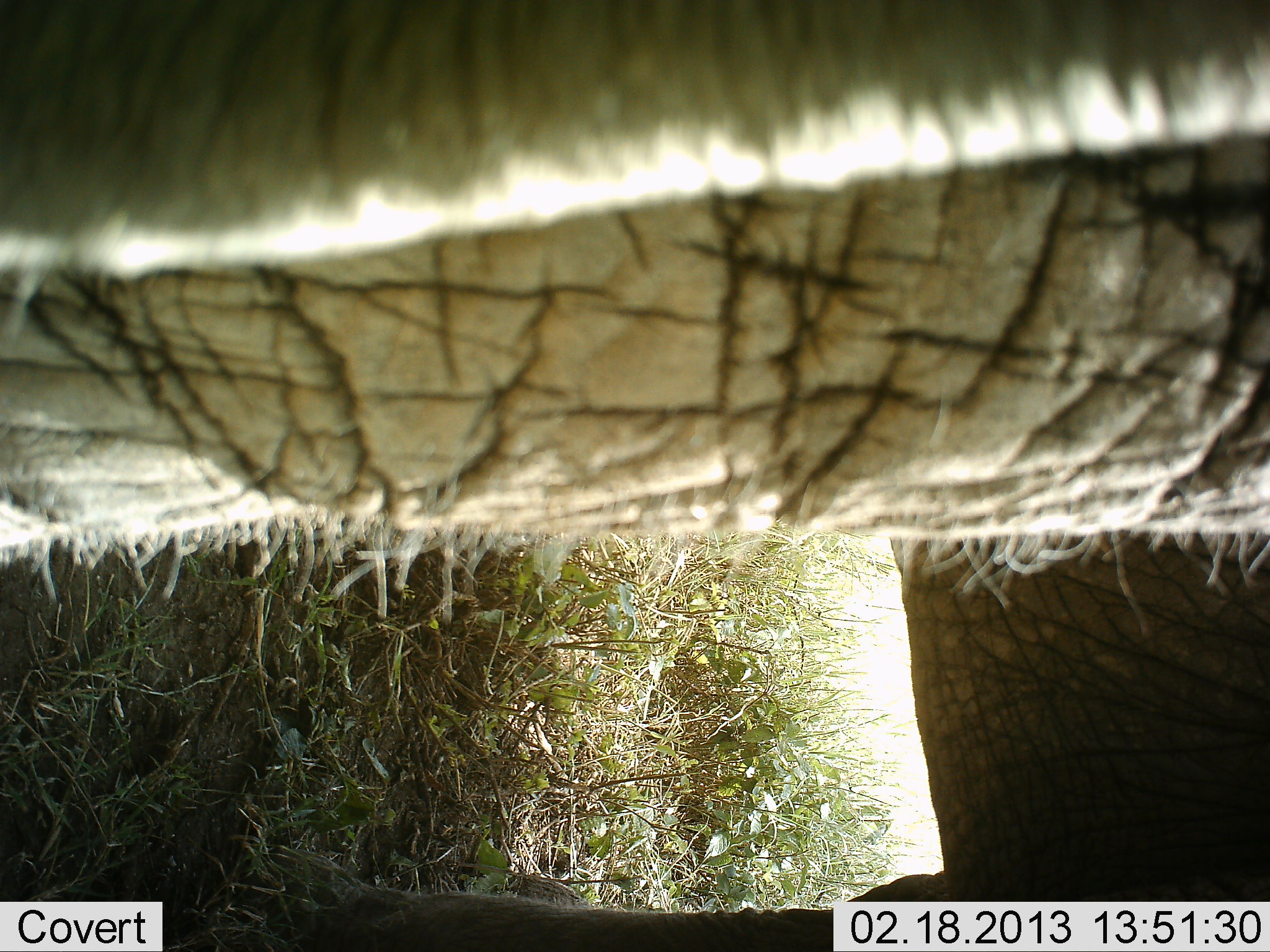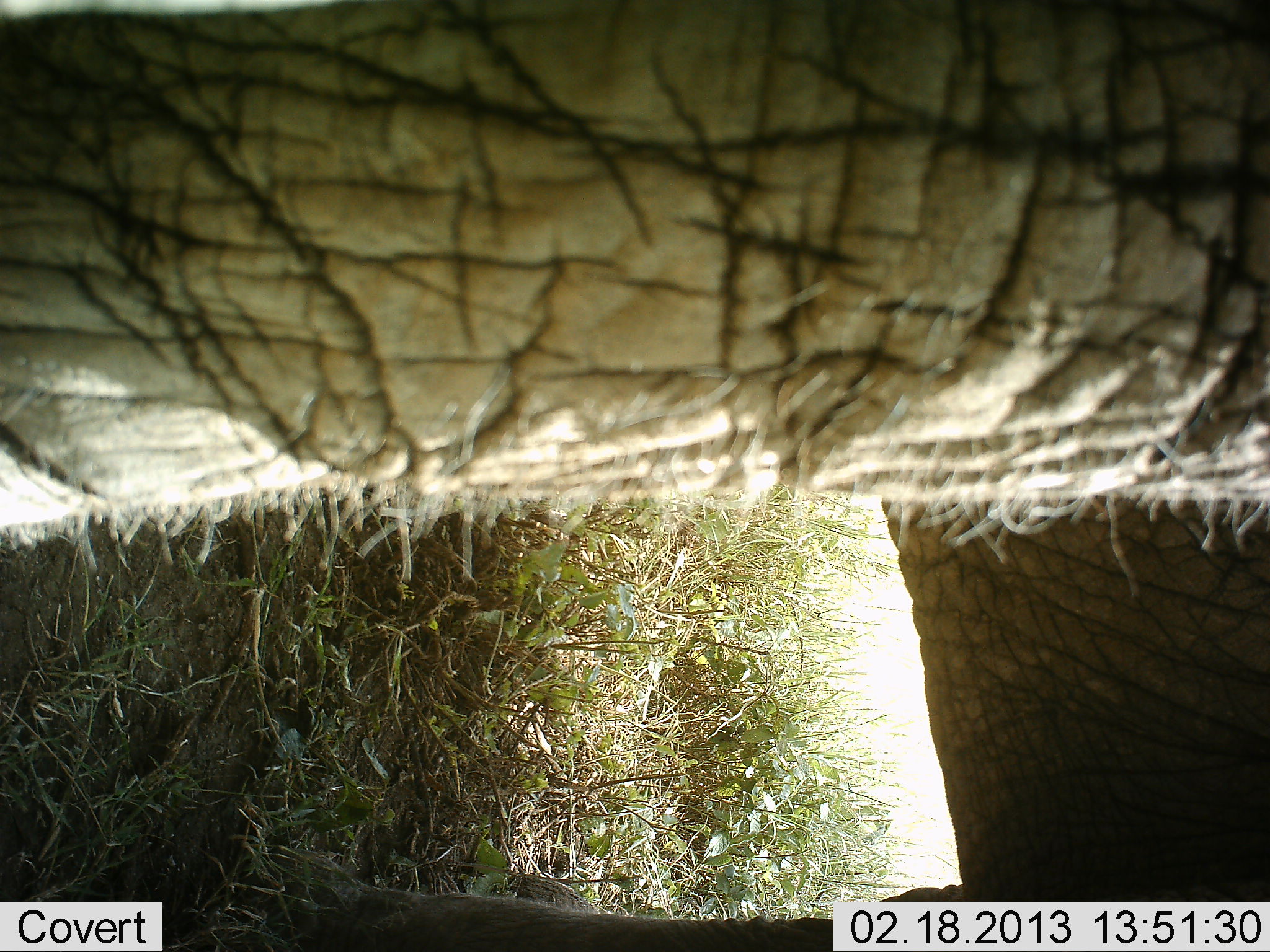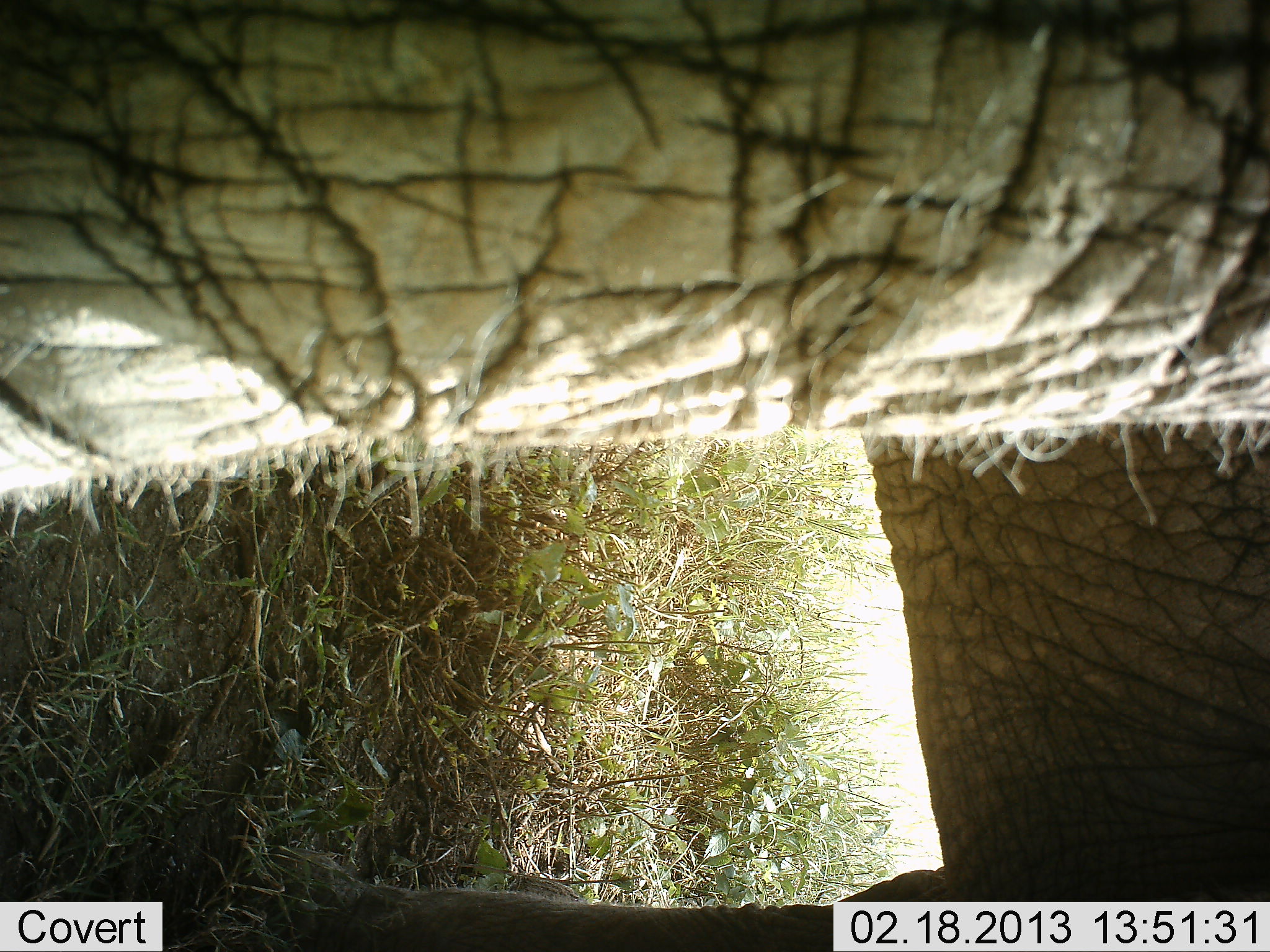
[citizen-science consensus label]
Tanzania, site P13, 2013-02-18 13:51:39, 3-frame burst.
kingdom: Animalia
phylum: Chordata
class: Mammalia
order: Proboscidea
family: Elephantidae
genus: Loxodonta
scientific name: Loxodonta africana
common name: african bush elephant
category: elephant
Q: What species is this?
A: Elephant (african bush elephant) (Loxodonta africana).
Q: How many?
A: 1.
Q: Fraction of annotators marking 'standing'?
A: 84%.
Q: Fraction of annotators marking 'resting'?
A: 0%.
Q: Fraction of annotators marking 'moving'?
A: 11%.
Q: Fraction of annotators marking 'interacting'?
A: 5%.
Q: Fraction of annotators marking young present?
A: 0%.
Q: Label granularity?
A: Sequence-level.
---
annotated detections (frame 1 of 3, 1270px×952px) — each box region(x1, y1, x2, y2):
animal: region(1, 1, 1270, 952)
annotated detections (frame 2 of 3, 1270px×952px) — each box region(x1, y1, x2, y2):
animal: region(1, 1, 1270, 951)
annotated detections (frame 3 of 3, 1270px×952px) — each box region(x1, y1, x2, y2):
animal: region(1, 1, 1270, 951)